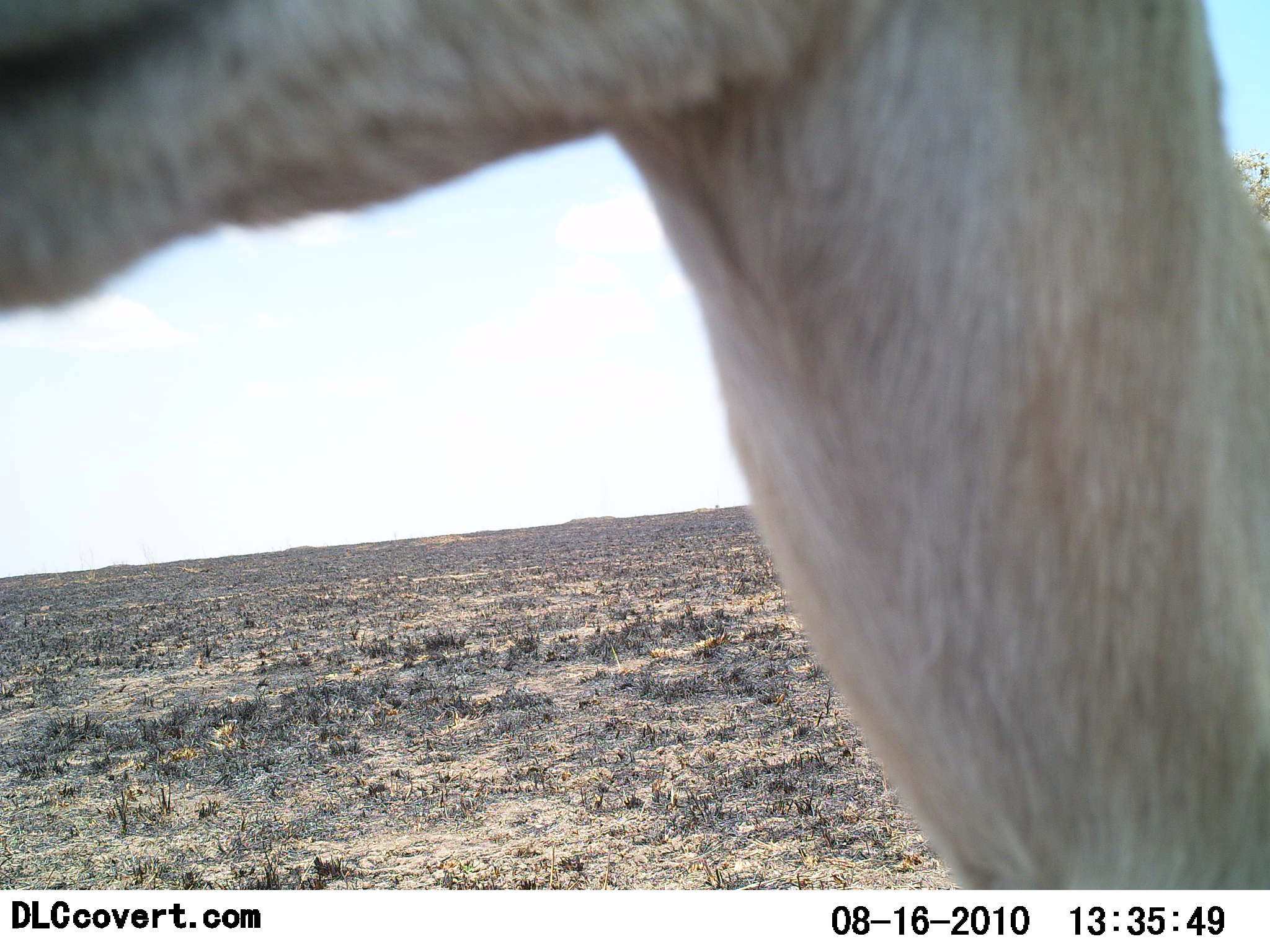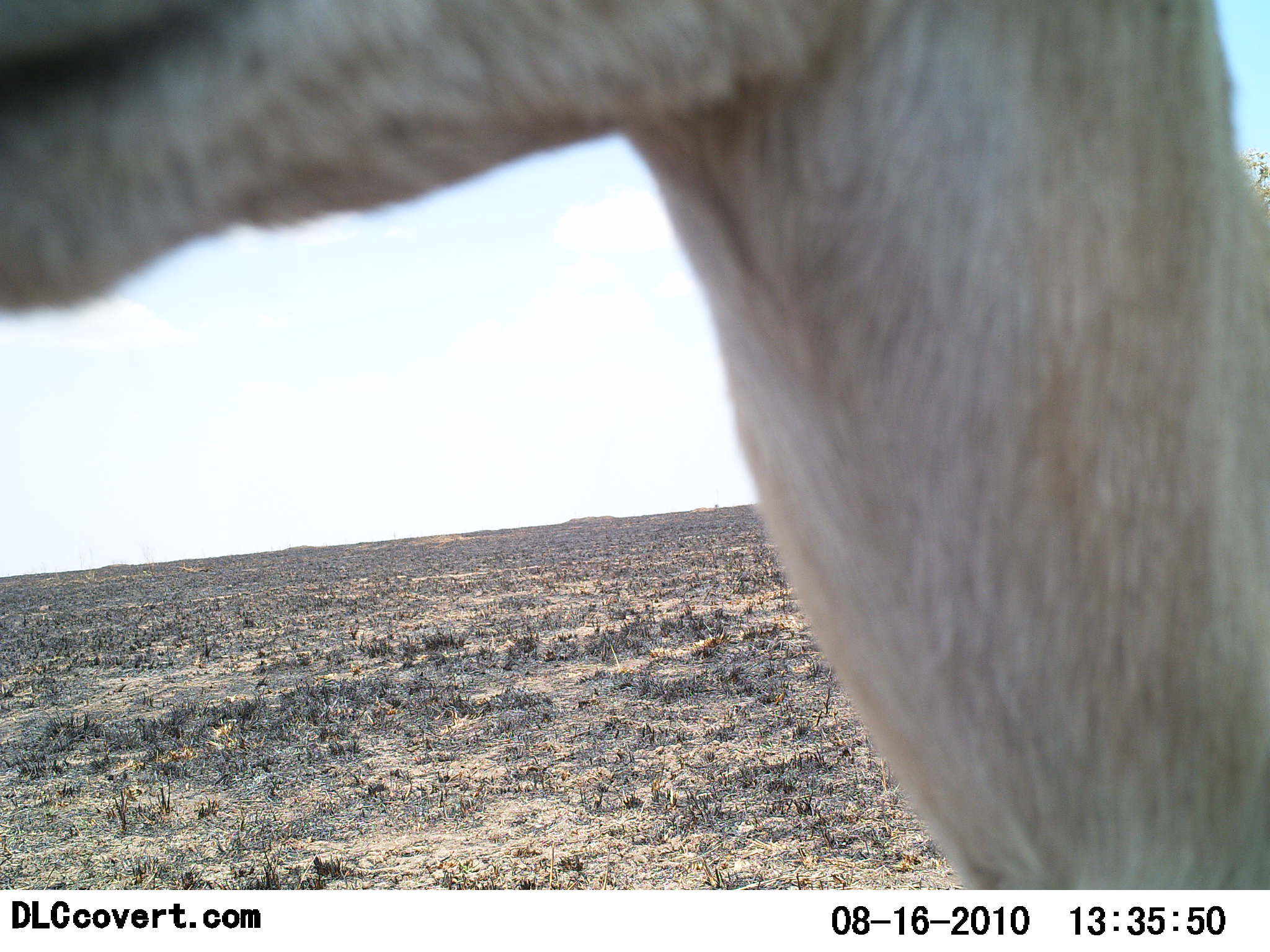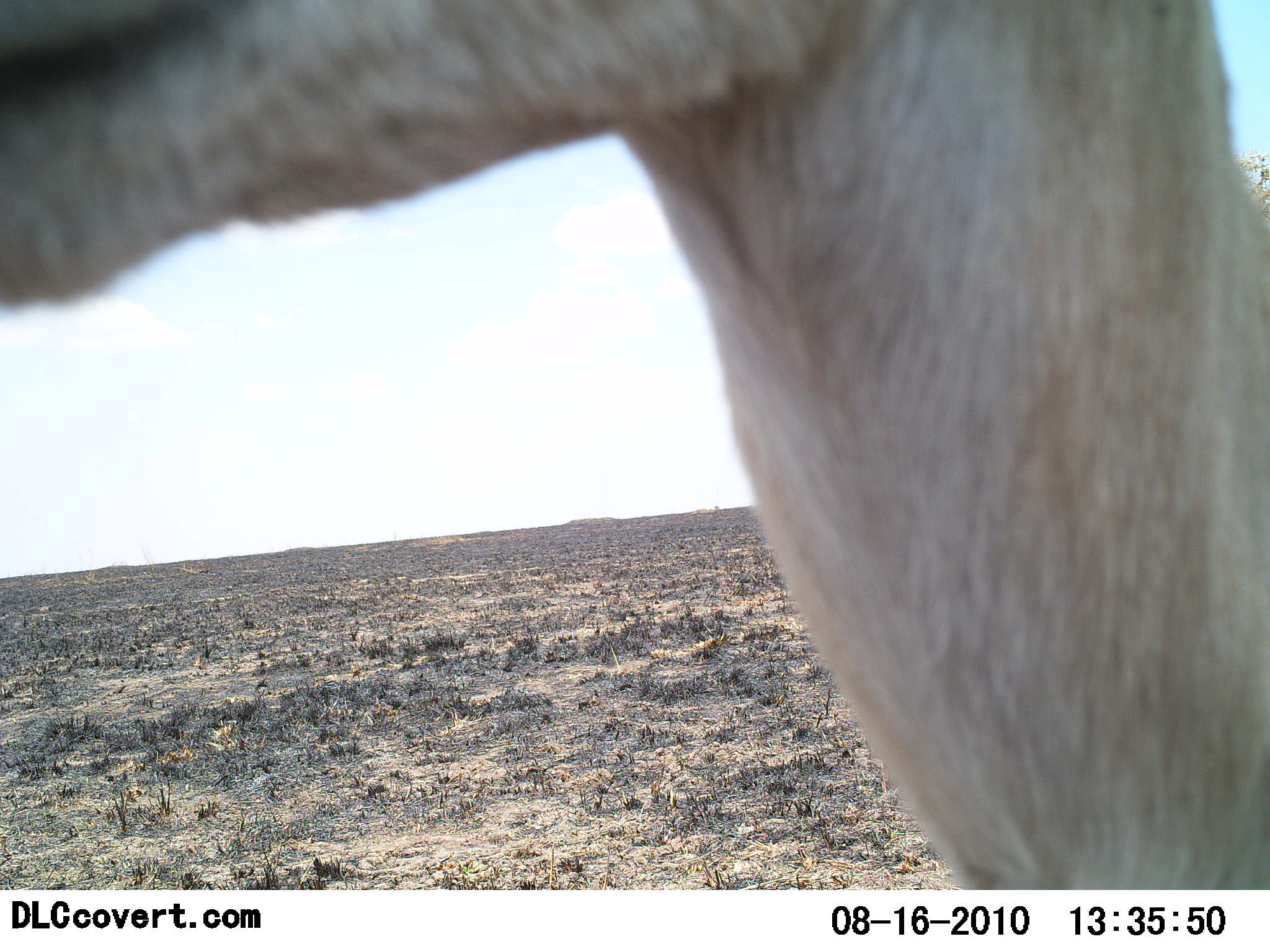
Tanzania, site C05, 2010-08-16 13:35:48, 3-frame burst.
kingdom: Animalia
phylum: Chordata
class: Mammalia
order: Artiodactyla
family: Bovidae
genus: Eudorcas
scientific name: Eudorcas thomsonii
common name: thomson's gazelle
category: gazellethomsons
Gazellethomsons (thomson's gazelle) (Eudorcas thomsonii), count 1. Behavior (volunteer vote fractions): standing 100%, resting 0%, moving 0%, interacting 9%. Young present (vote fraction): 0%. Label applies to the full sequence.